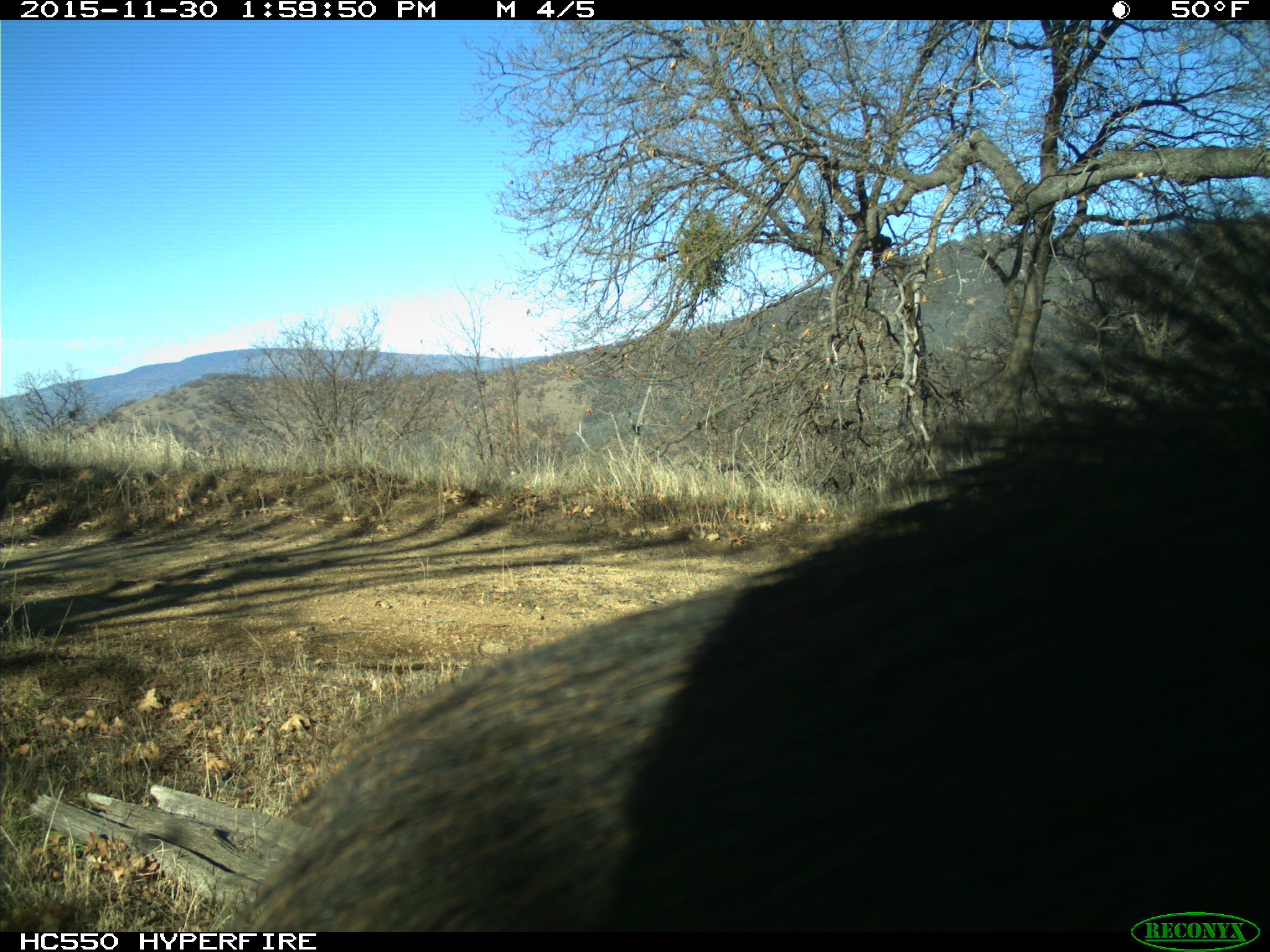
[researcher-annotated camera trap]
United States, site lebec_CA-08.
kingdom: Animalia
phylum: Chordata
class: Mammalia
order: Artiodactyla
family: Suidae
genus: Sus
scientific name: Sus scrofa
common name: wild boar